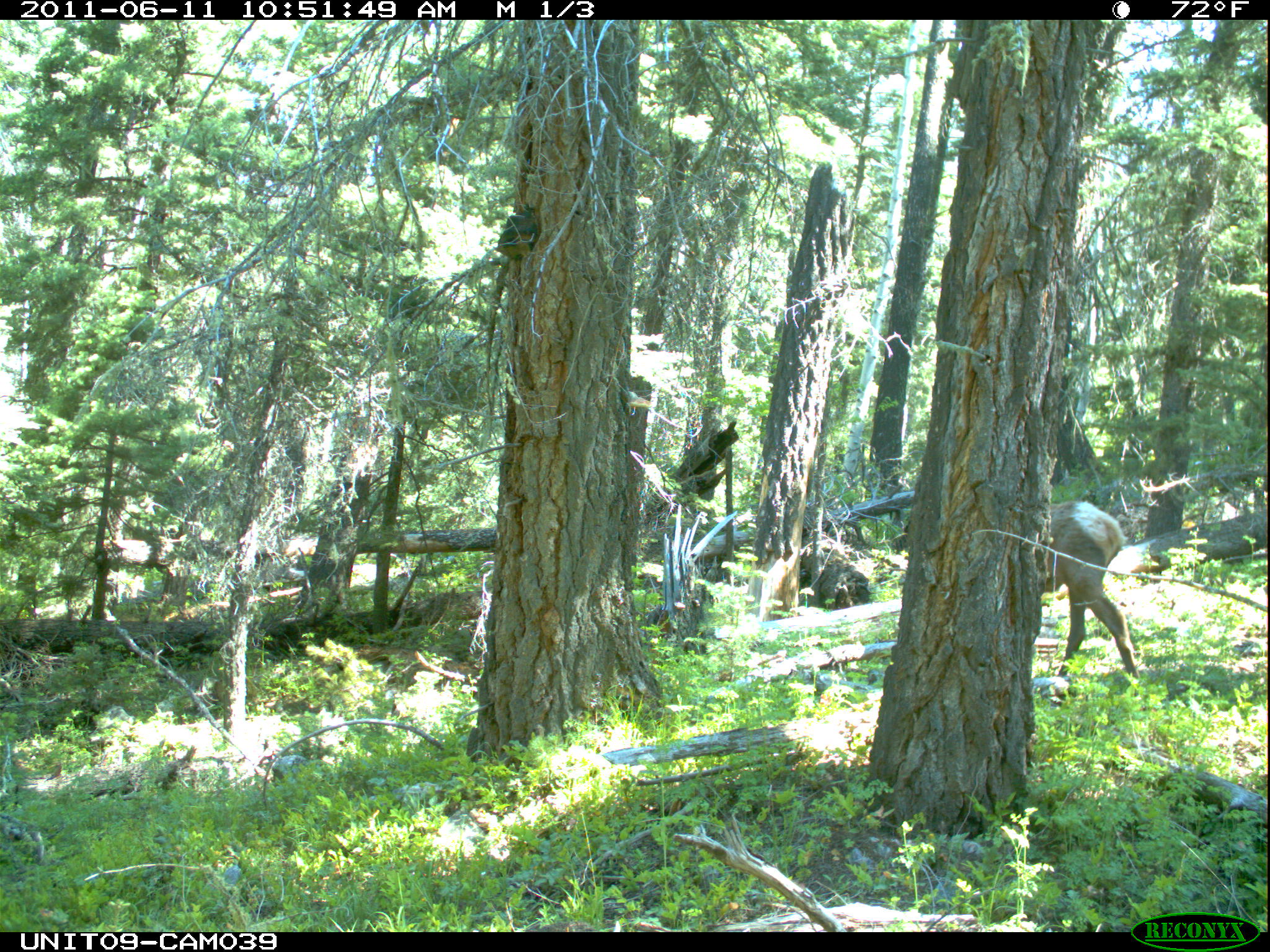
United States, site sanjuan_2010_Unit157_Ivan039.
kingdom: Animalia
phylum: Chordata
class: Mammalia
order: Artiodactyla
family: Cervidae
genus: Cervus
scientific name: Cervus elaphus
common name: red deer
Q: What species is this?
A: Cervus elaphus (red deer).